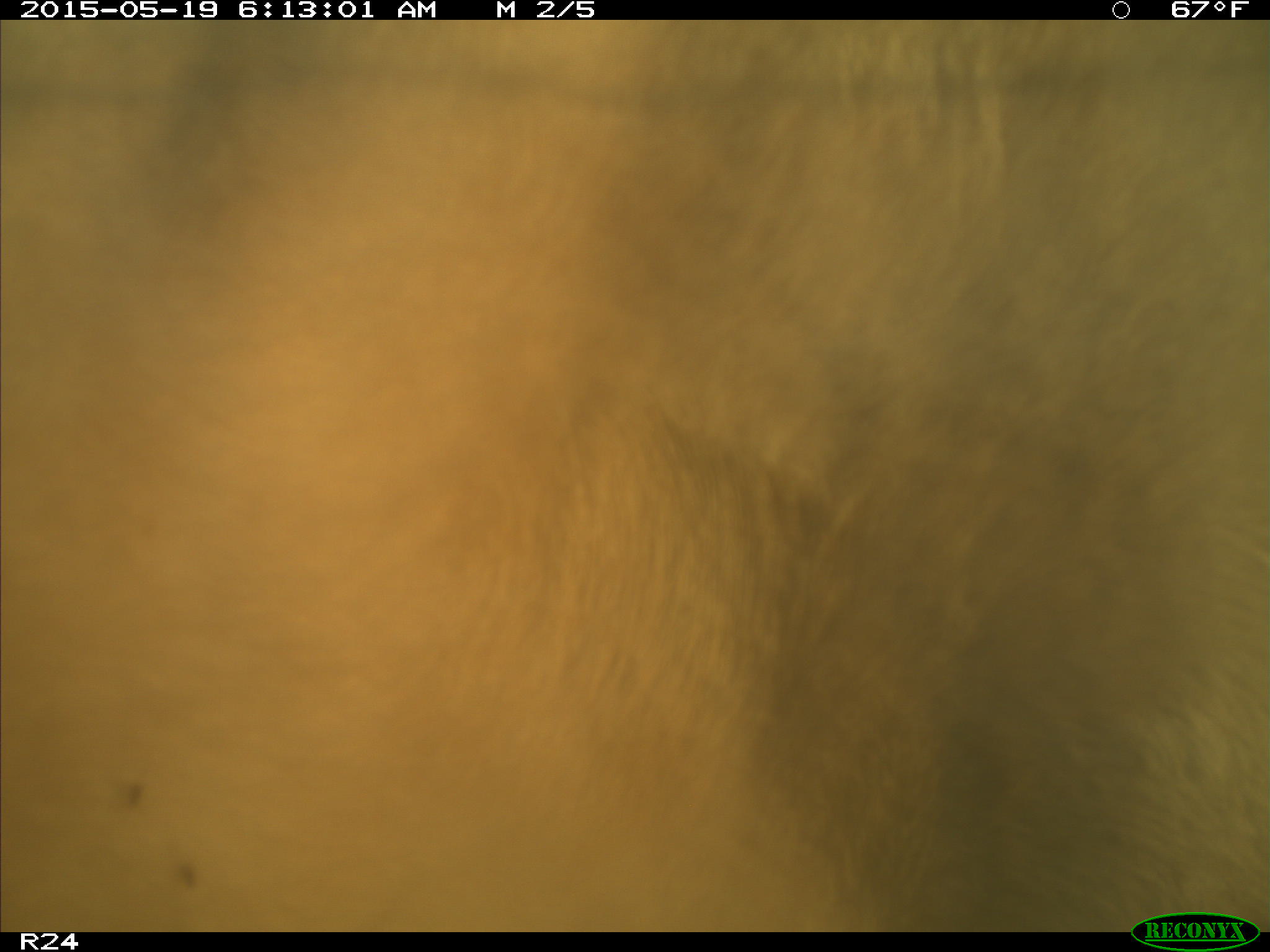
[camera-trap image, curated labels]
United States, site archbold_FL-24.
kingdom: Animalia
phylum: Chordata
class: Mammalia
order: Artiodactyla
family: Bovidae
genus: Bos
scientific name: Bos taurus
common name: domestic cow